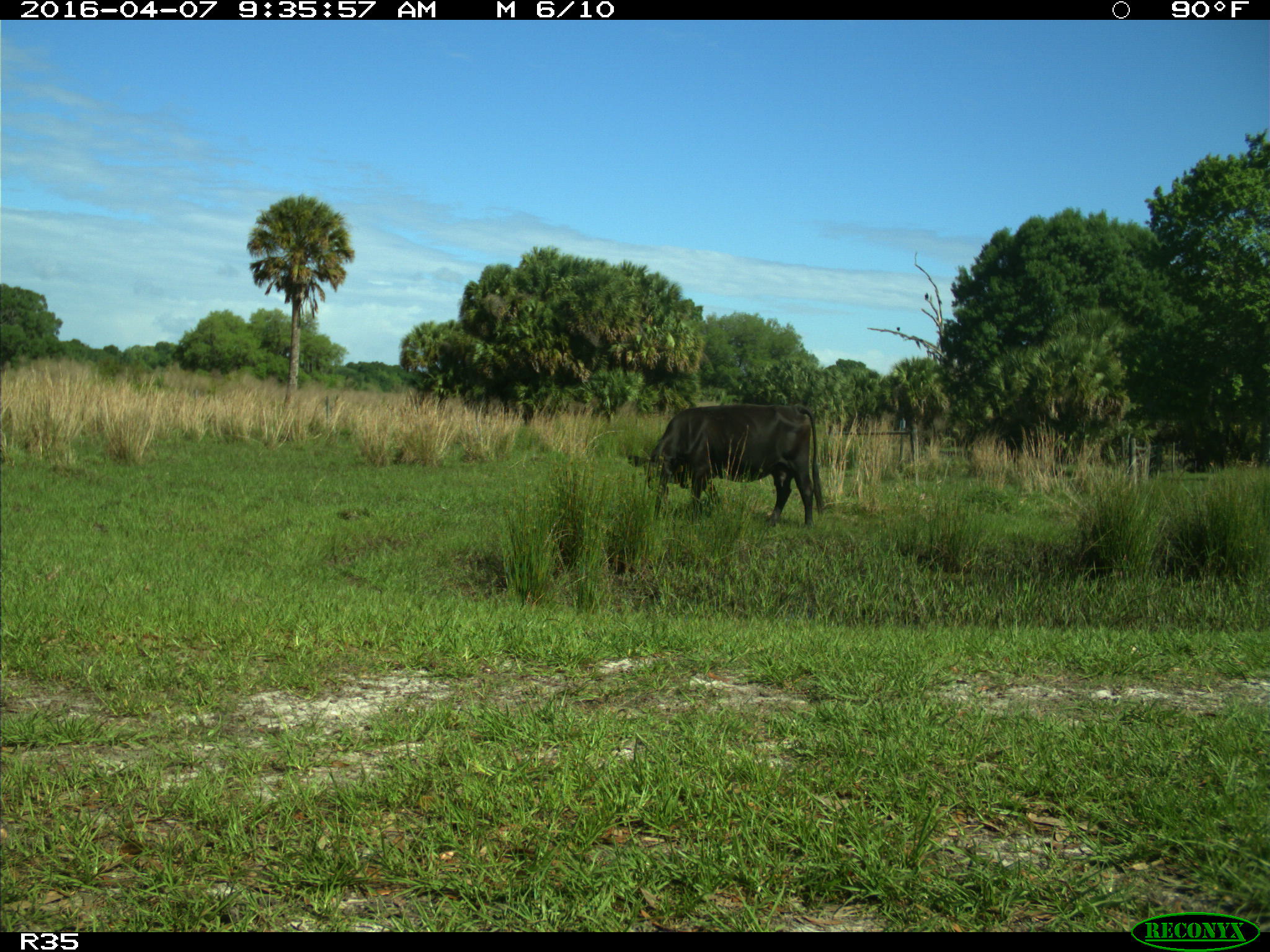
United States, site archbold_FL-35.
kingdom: Animalia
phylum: Chordata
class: Mammalia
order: Artiodactyla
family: Bovidae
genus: Bos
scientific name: Bos taurus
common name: domestic cow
Bos taurus (domestic cow).